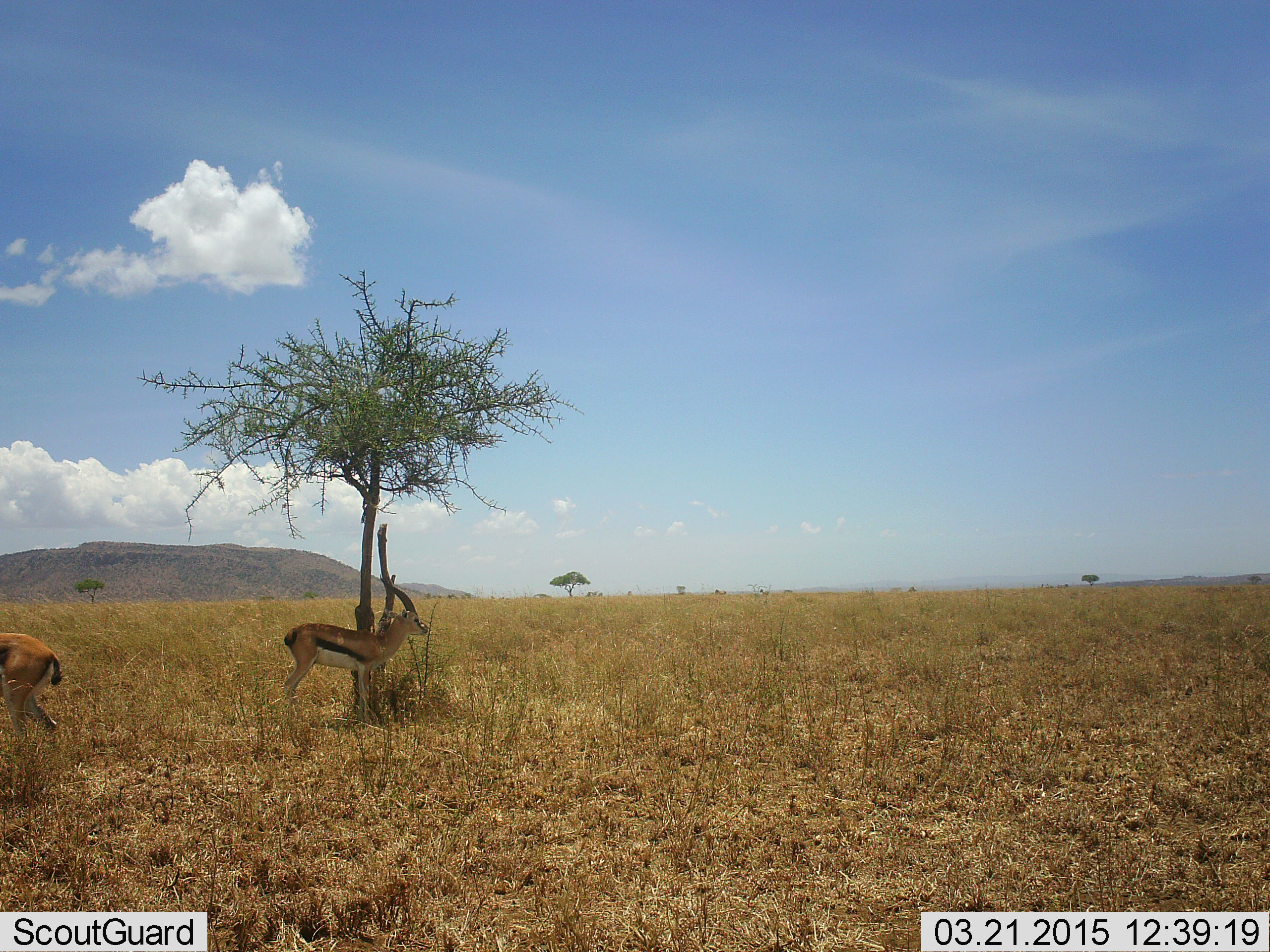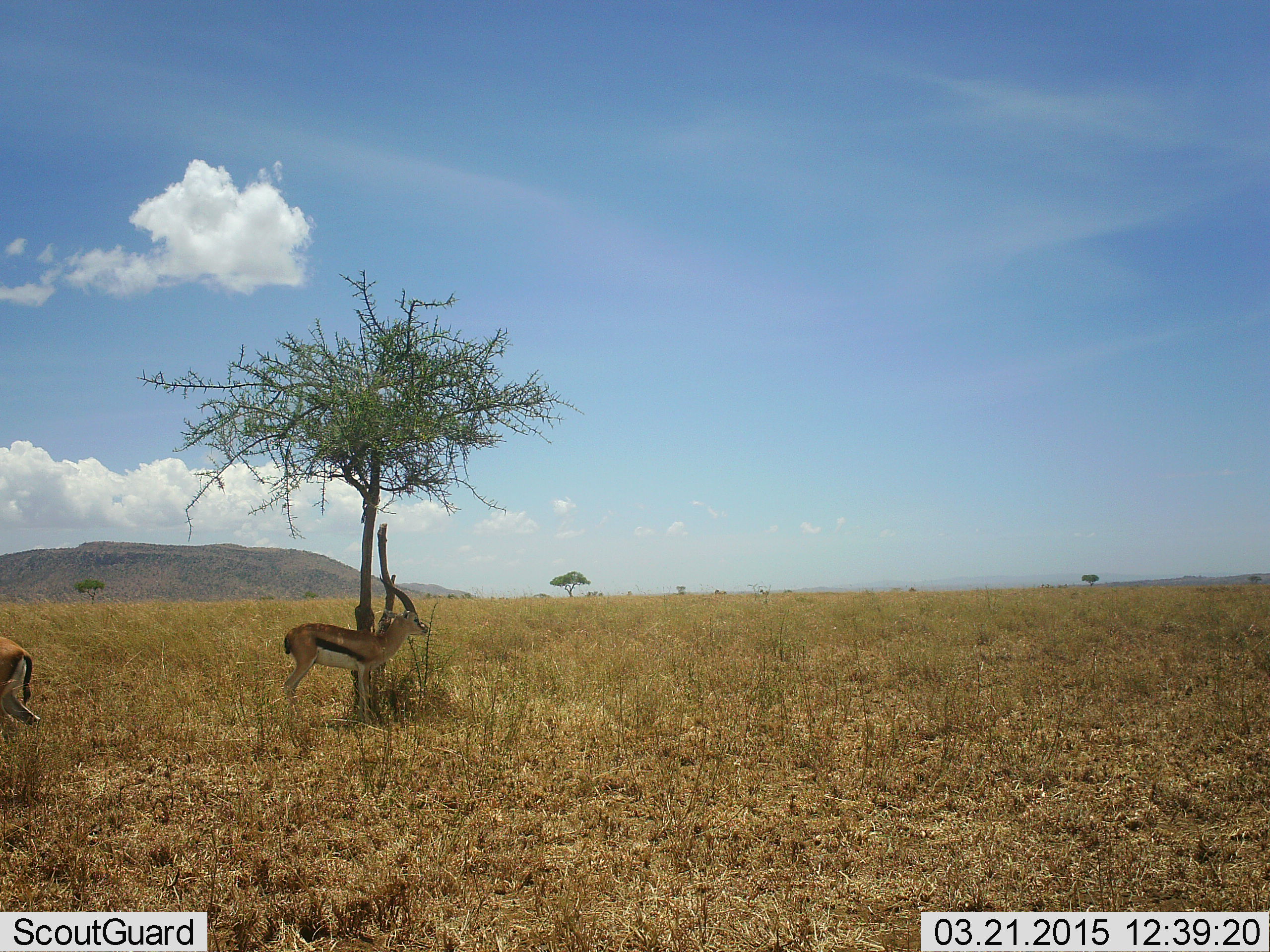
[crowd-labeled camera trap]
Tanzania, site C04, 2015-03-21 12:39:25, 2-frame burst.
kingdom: Animalia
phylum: Chordata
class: Mammalia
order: Artiodactyla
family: Bovidae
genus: Eudorcas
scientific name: Eudorcas thomsonii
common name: thomson's gazelle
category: gazellethomsons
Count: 2.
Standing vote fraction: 100%.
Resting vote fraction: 0%.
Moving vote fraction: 60%.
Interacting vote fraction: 0%.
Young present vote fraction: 0%.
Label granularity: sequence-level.